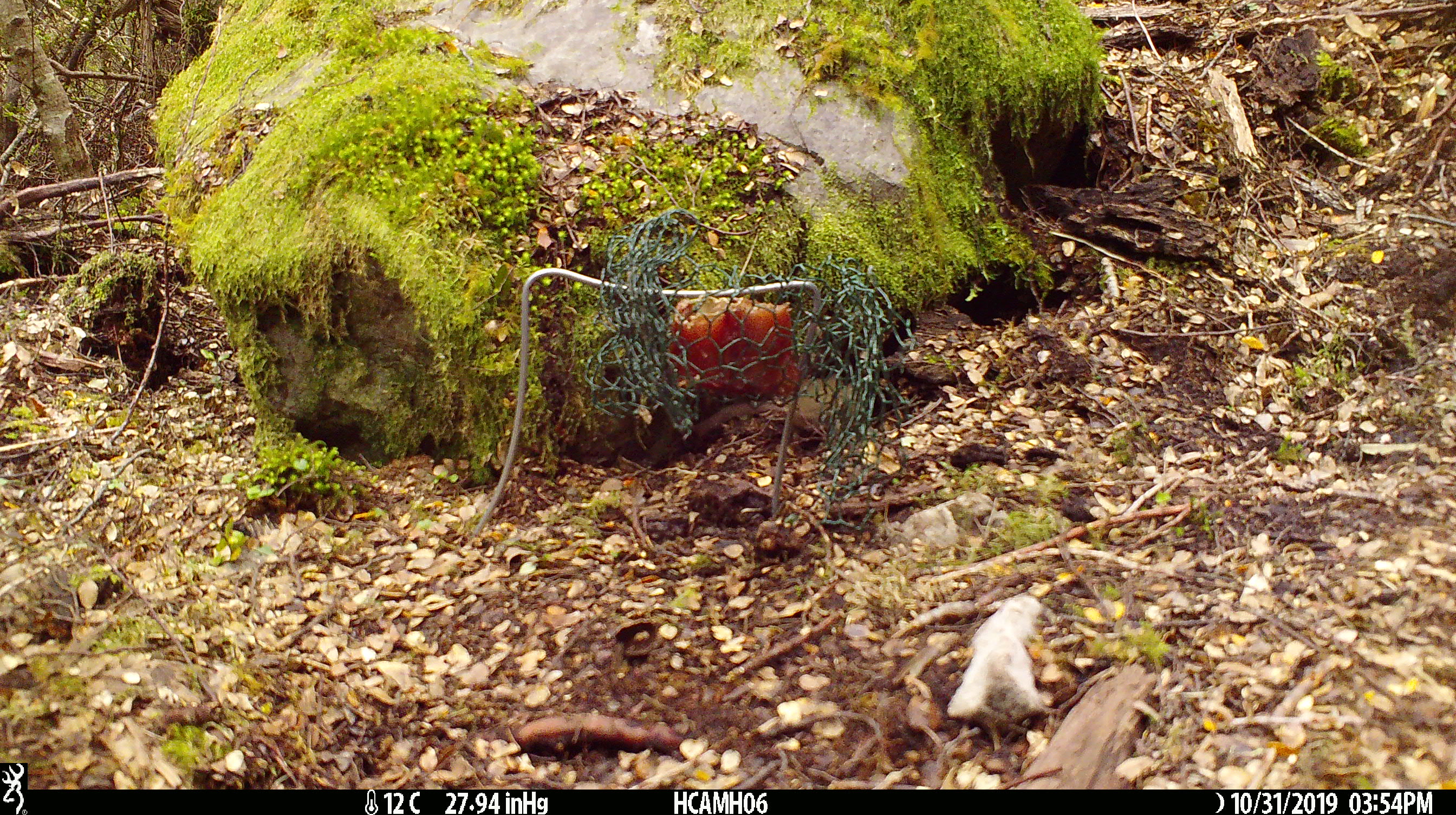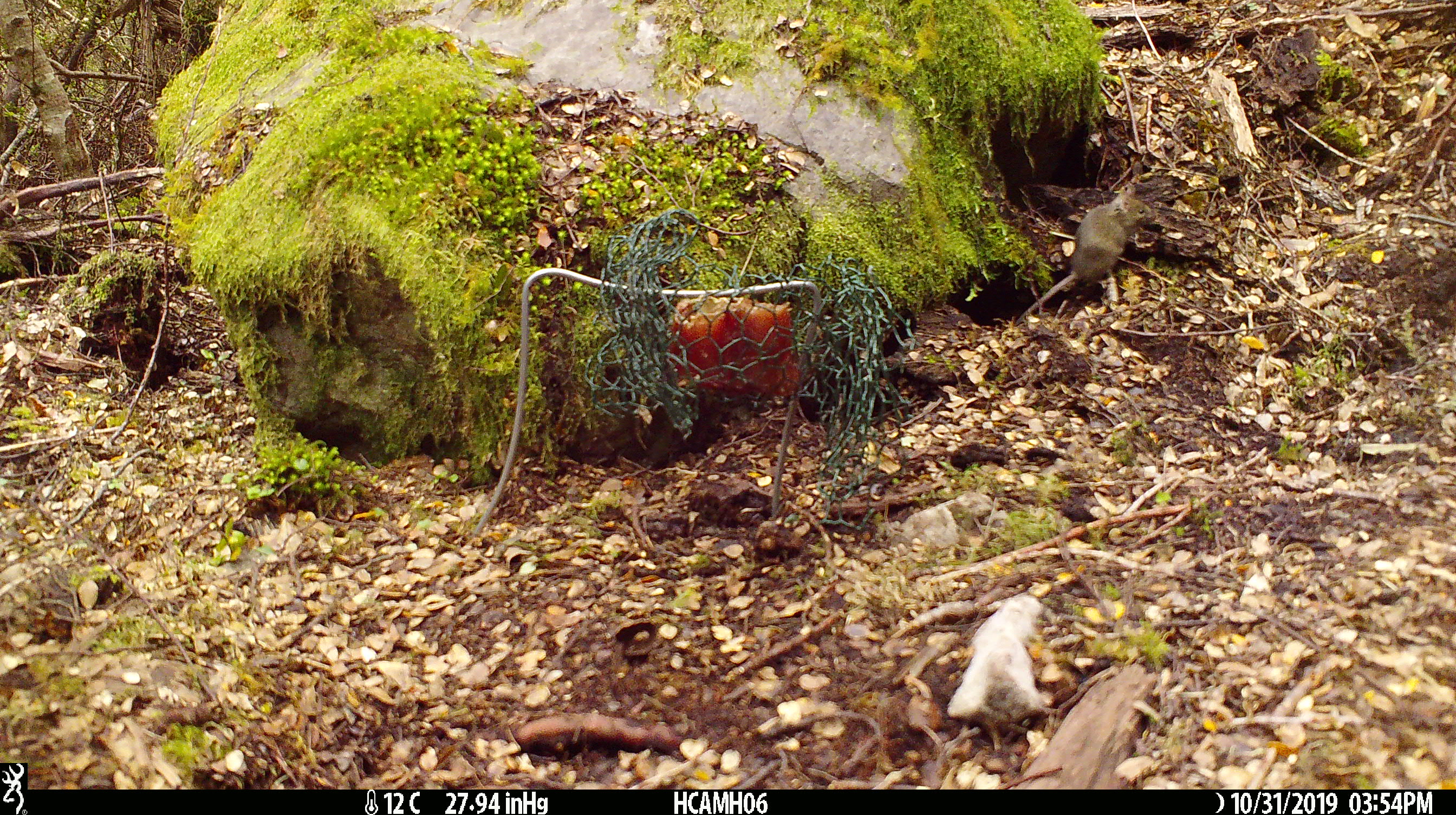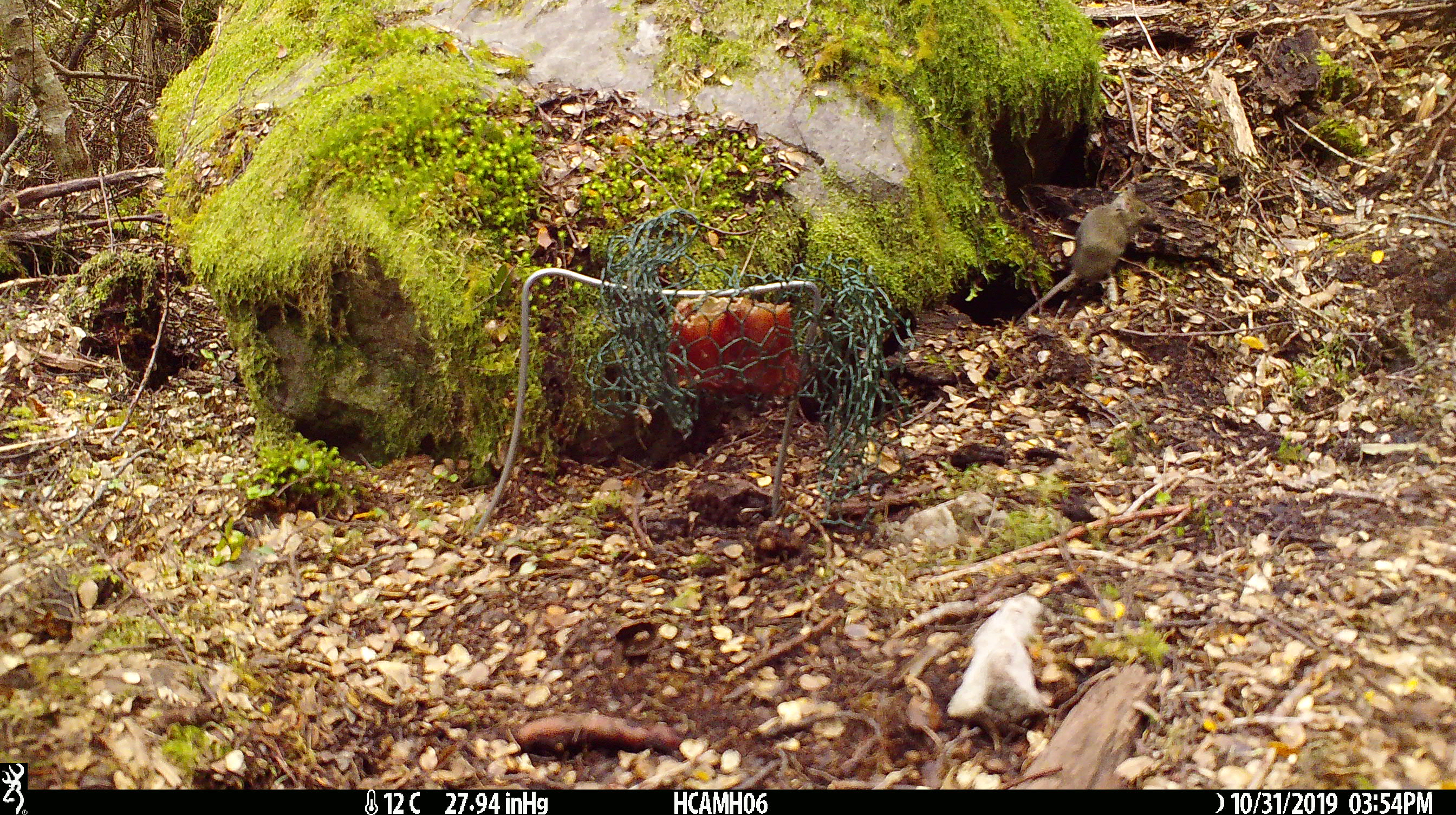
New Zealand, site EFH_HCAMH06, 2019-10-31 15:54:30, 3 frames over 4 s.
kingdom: Animalia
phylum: Chordata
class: Mammalia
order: Rodentia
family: Muridae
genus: Mus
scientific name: Mus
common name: mouse